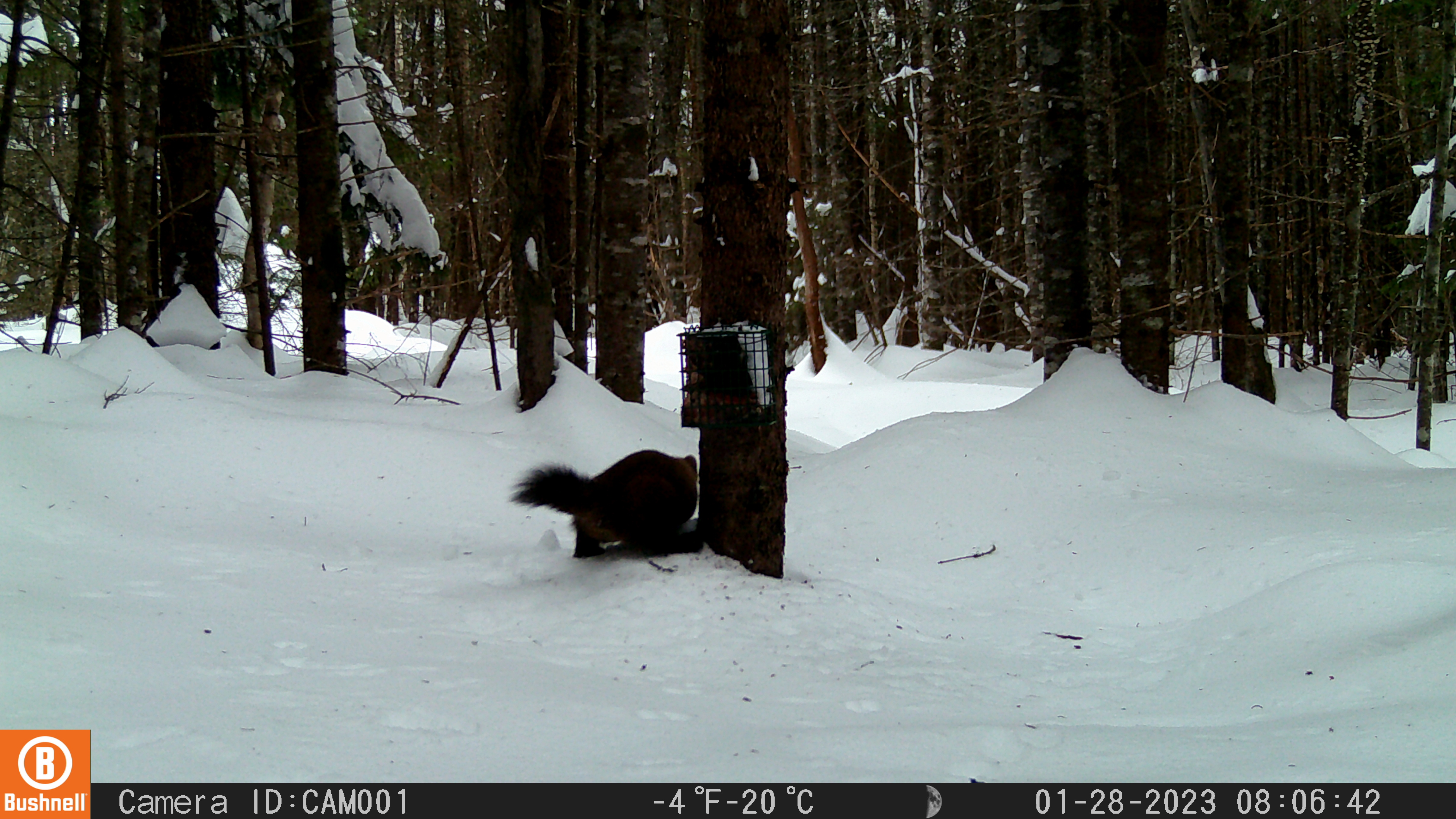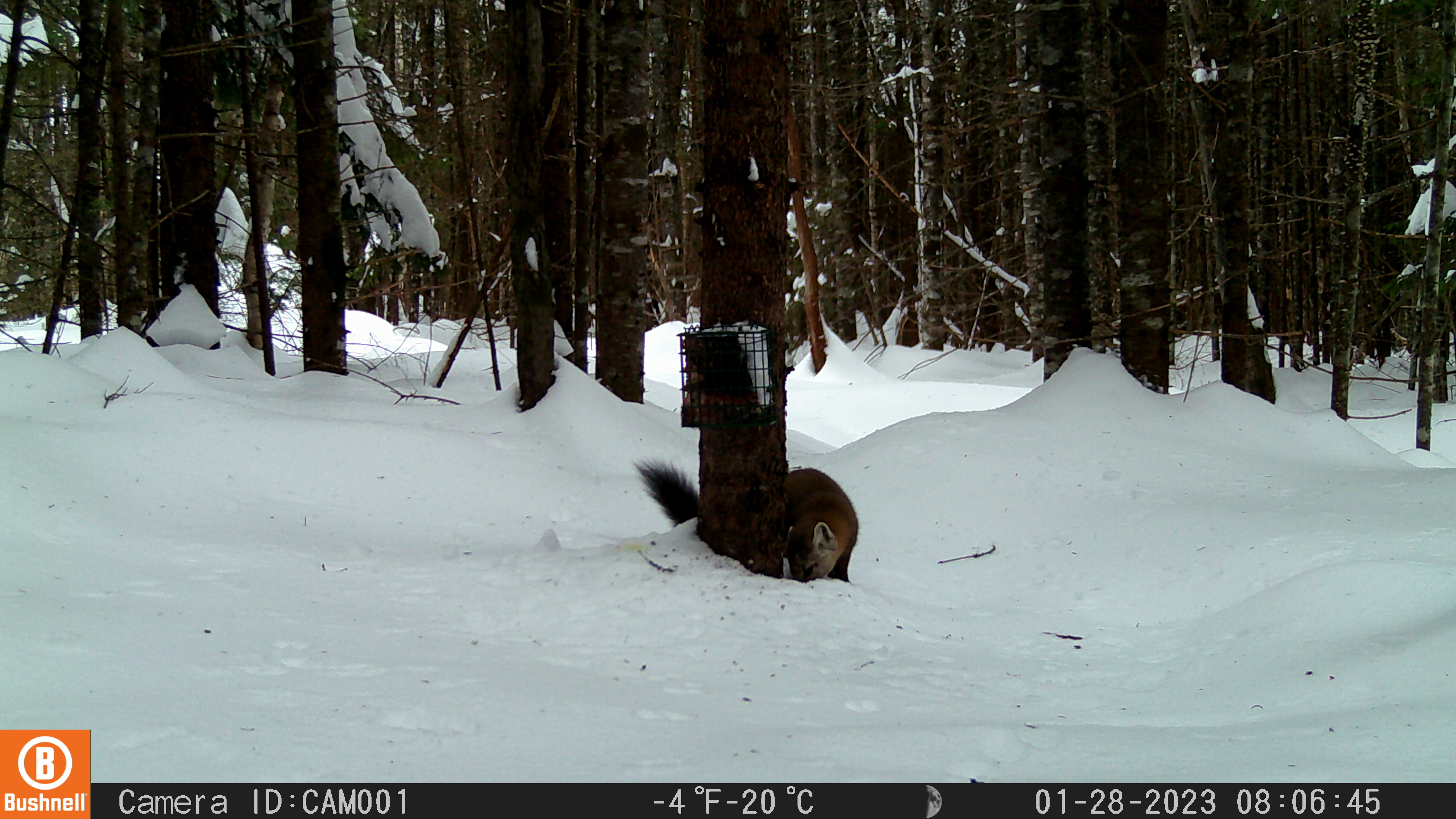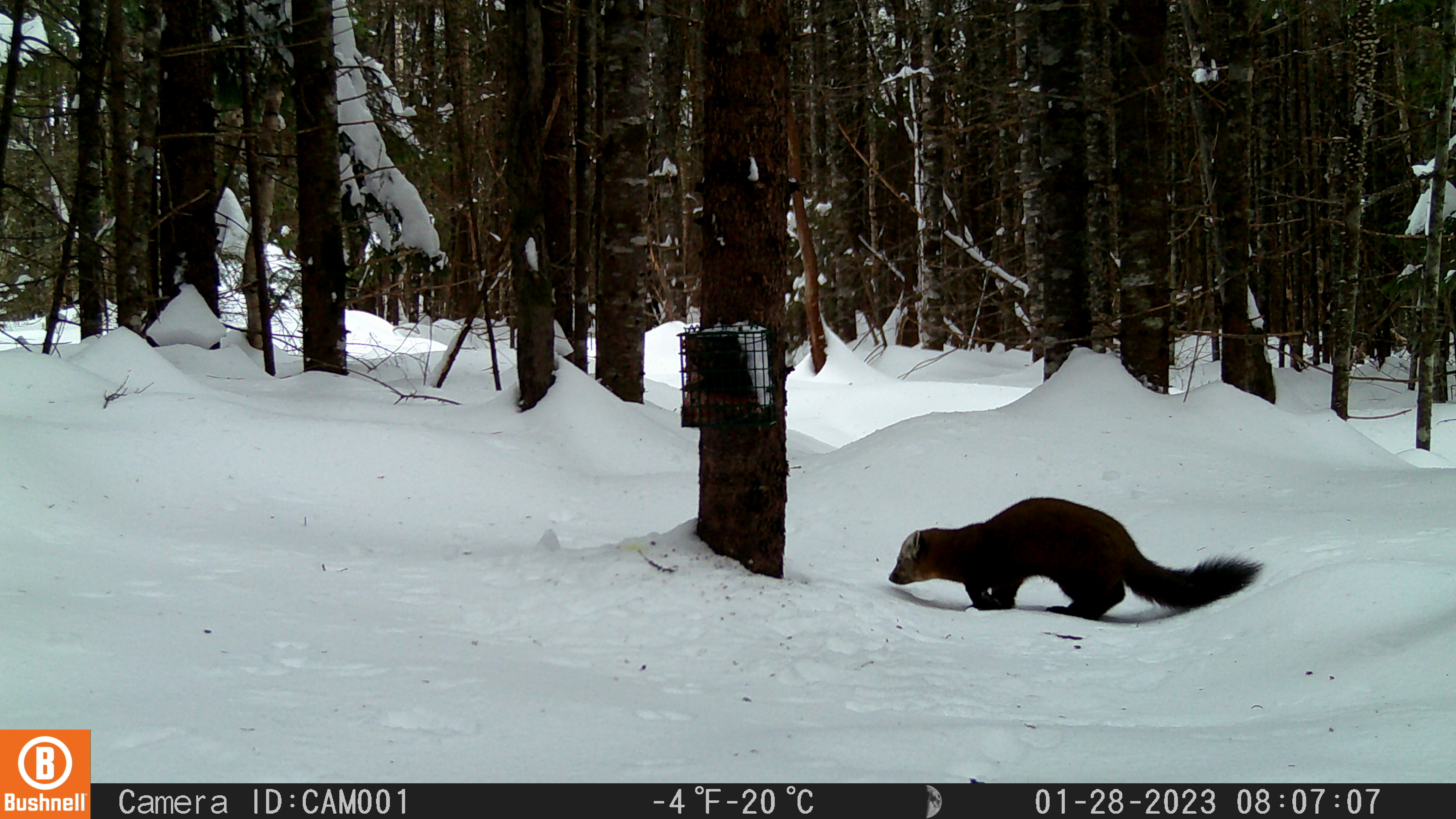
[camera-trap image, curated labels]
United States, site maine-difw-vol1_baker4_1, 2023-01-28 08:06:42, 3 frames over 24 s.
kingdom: Animalia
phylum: Chordata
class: Mammalia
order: Carnivora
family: Mustelidae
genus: Martes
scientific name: Martes americana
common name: american marten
American marten (Martes americana).